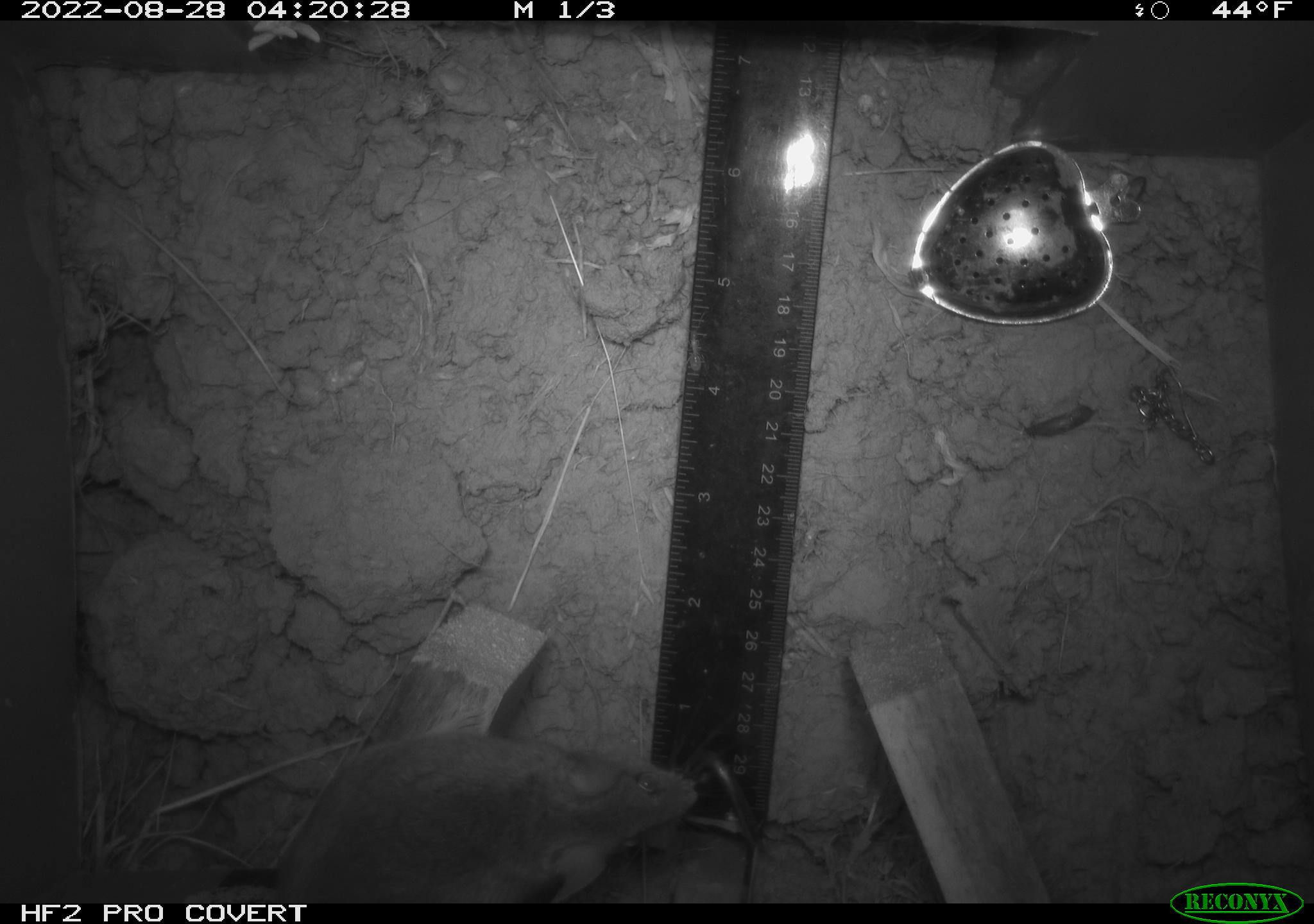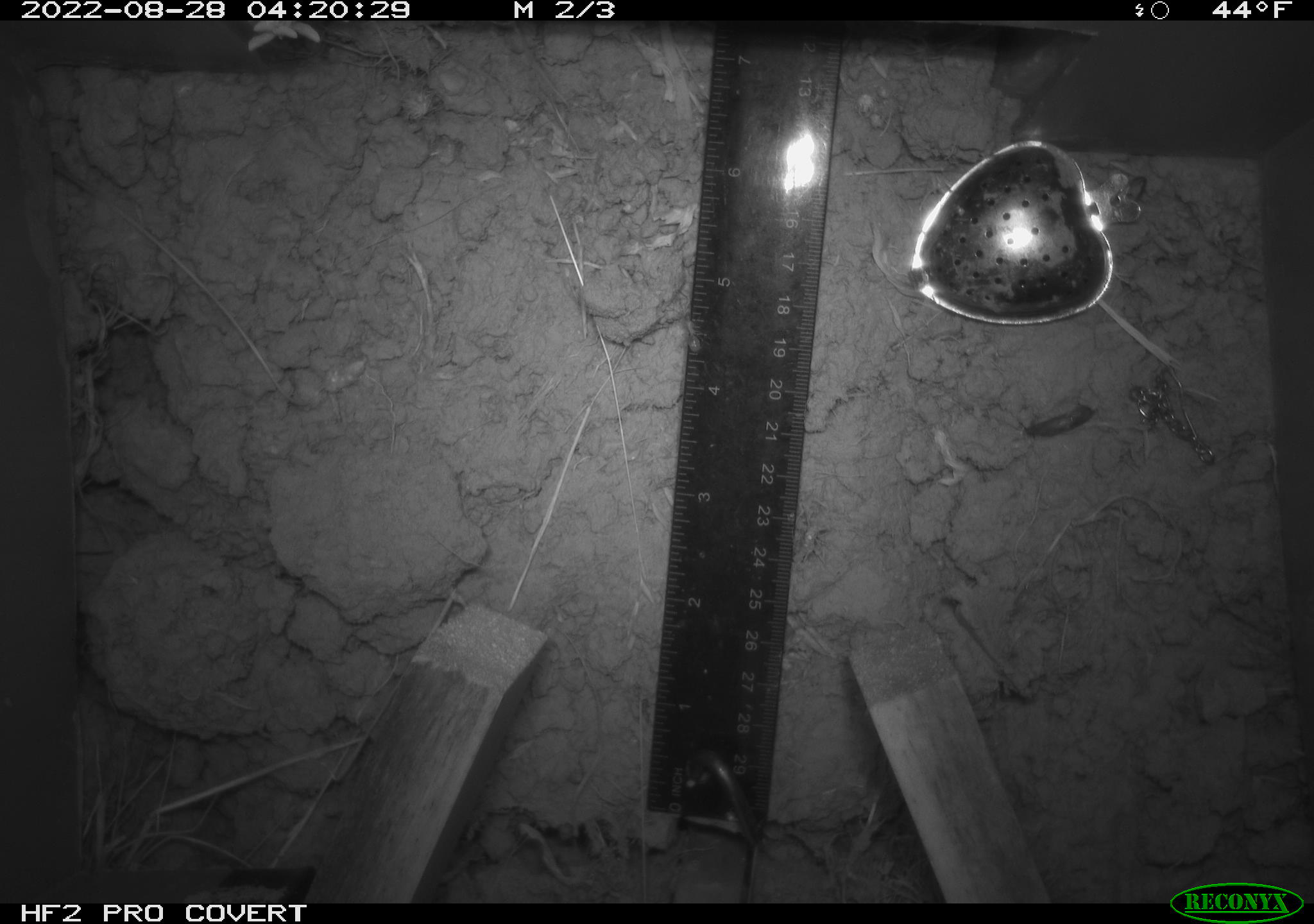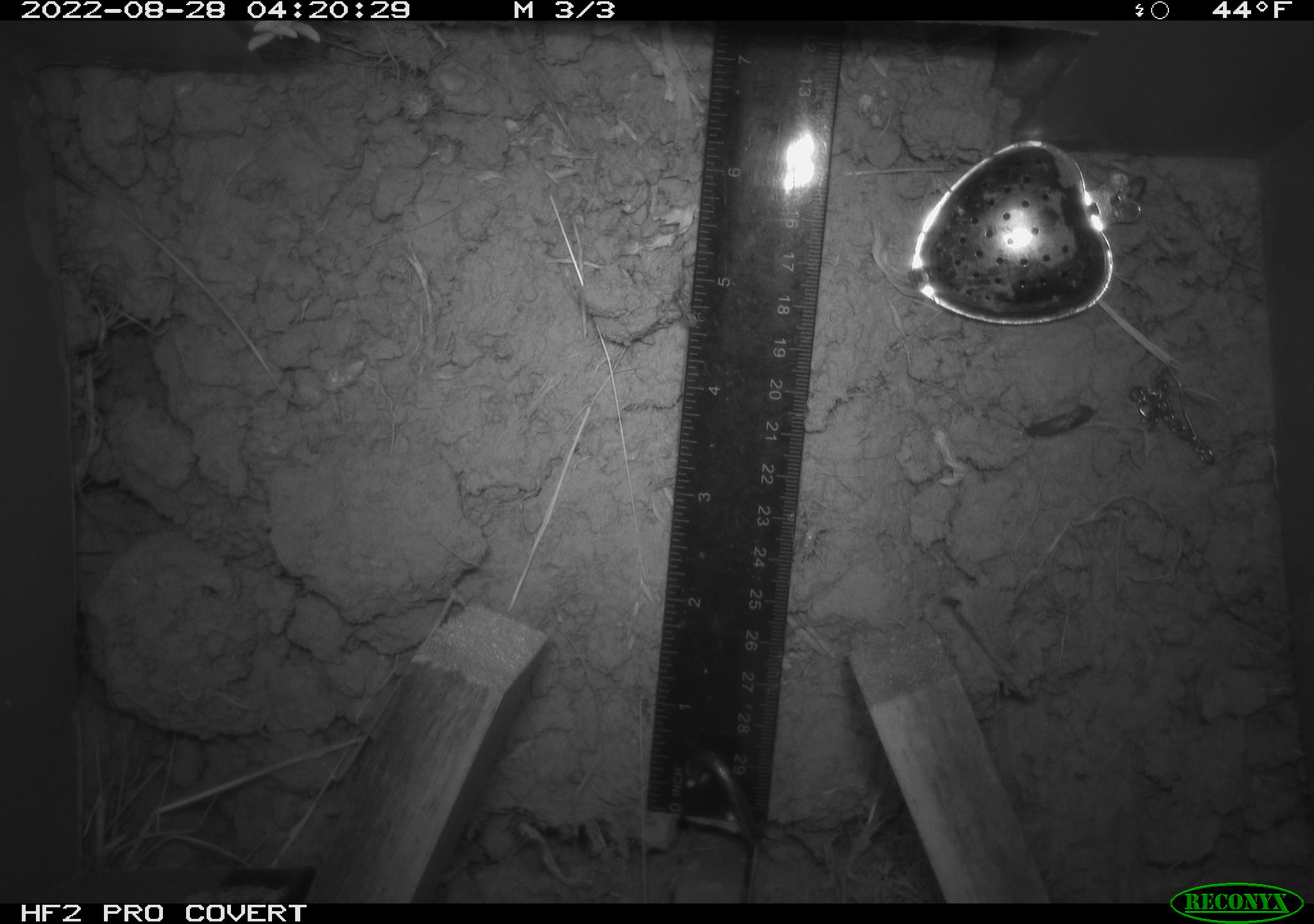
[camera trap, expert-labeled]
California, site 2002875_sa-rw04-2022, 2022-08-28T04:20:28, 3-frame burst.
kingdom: Animalia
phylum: Chordata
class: Mammalia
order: Rodentia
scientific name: Rodentia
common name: mouse species